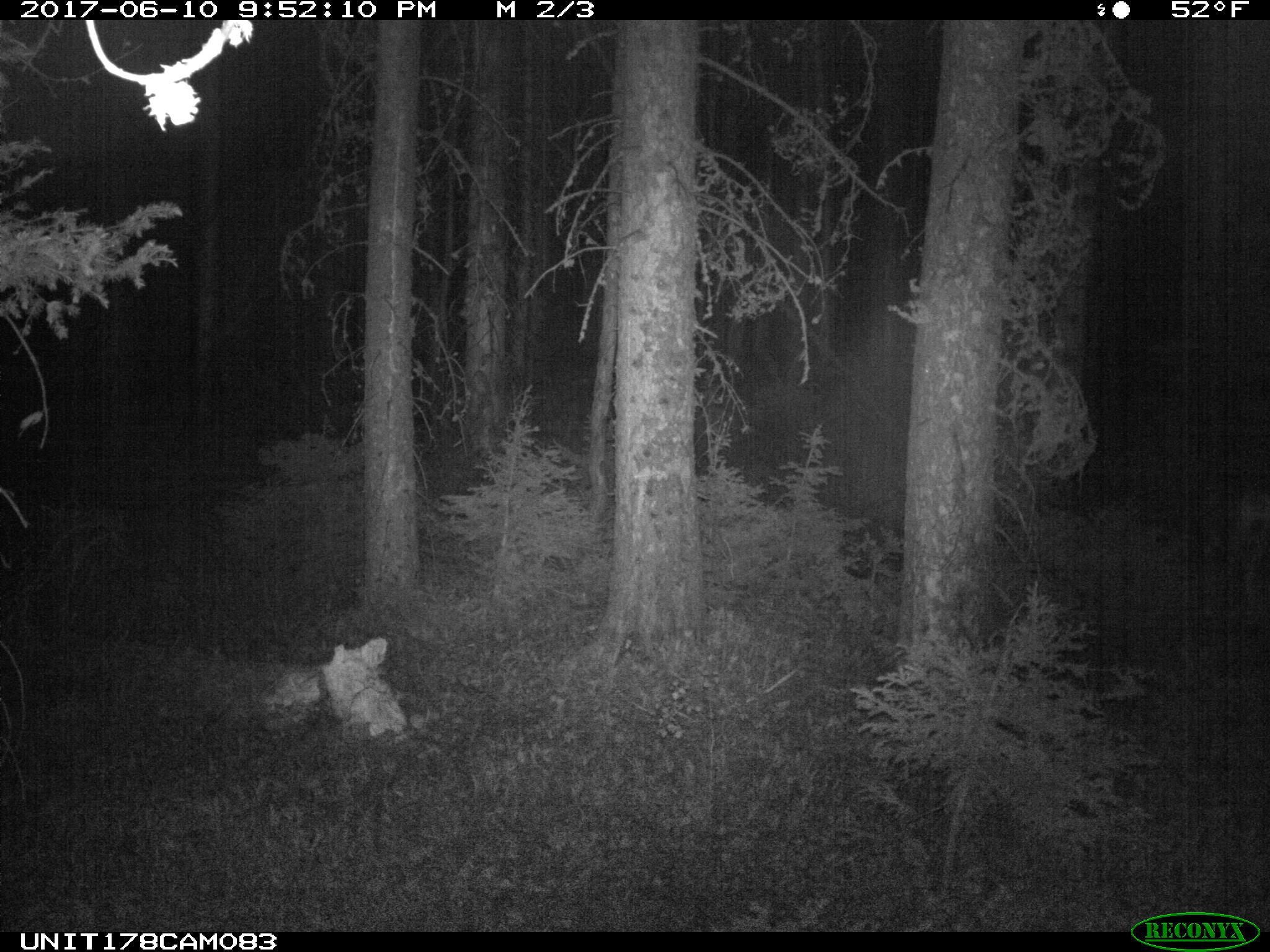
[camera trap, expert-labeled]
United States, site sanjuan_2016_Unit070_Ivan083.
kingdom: Animalia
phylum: Chordata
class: Mammalia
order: Artiodactyla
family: Cervidae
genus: Odocoileus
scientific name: Odocoileus hemionus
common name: mule deer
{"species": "Odocoileus hemionus (mule deer)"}